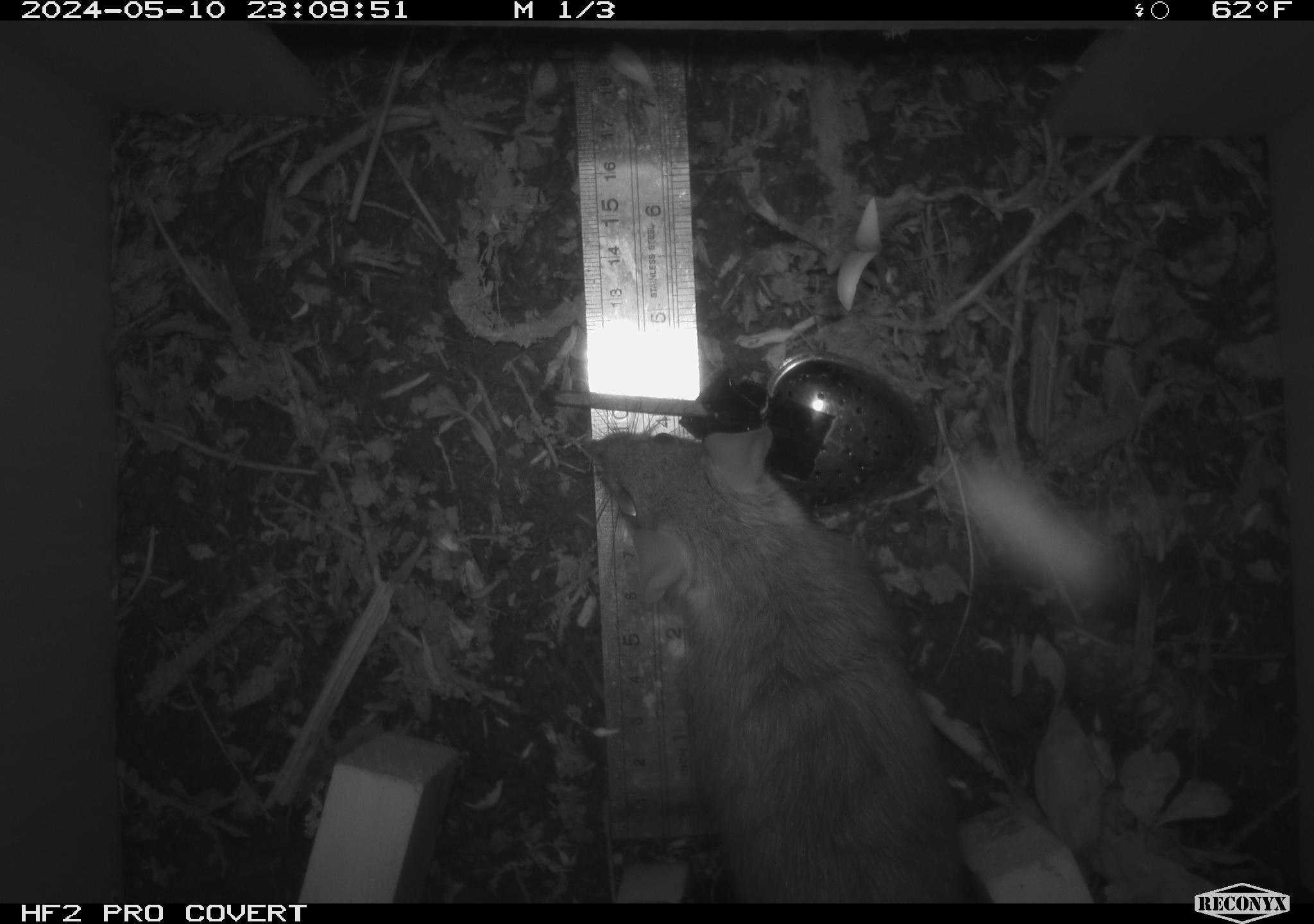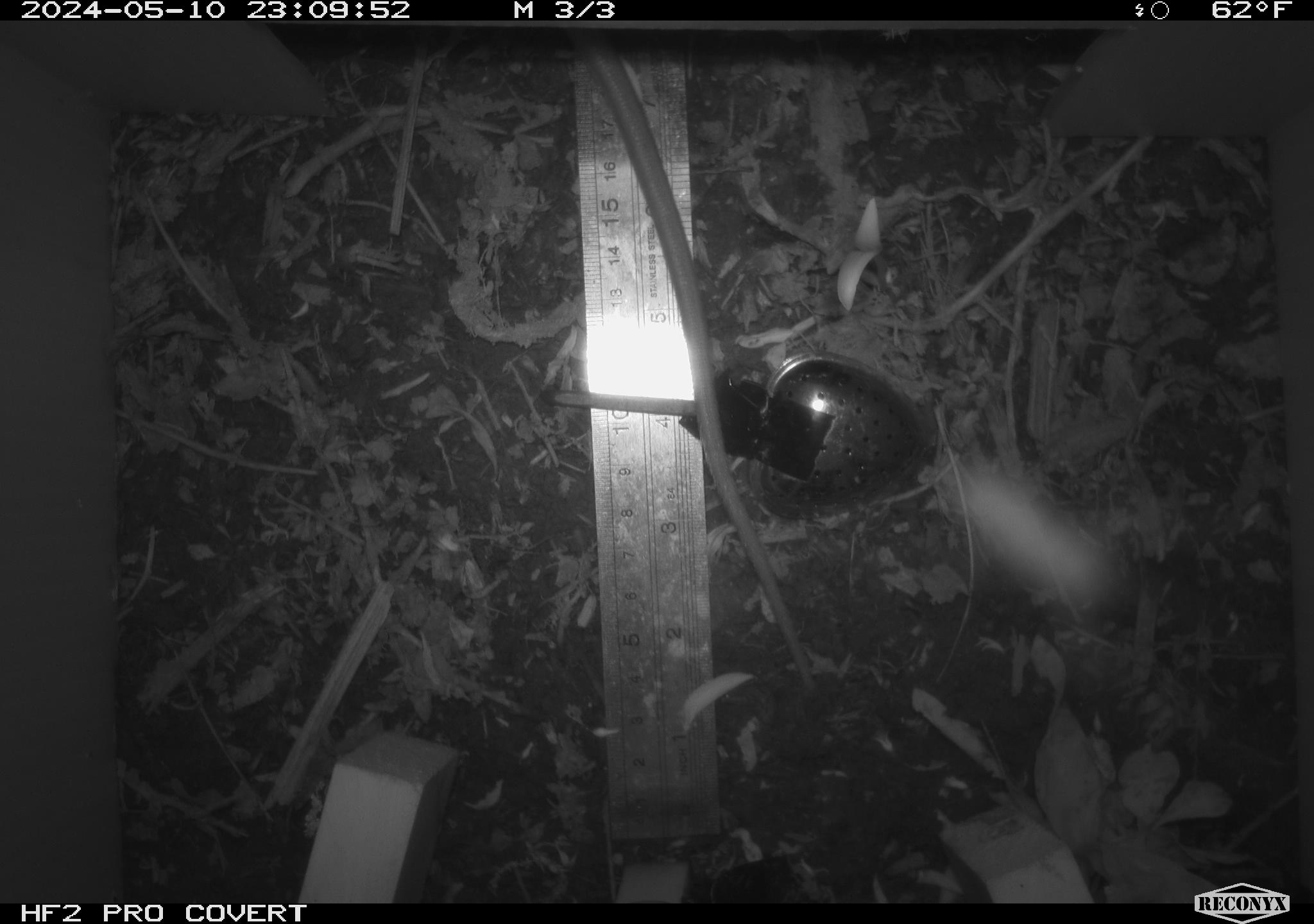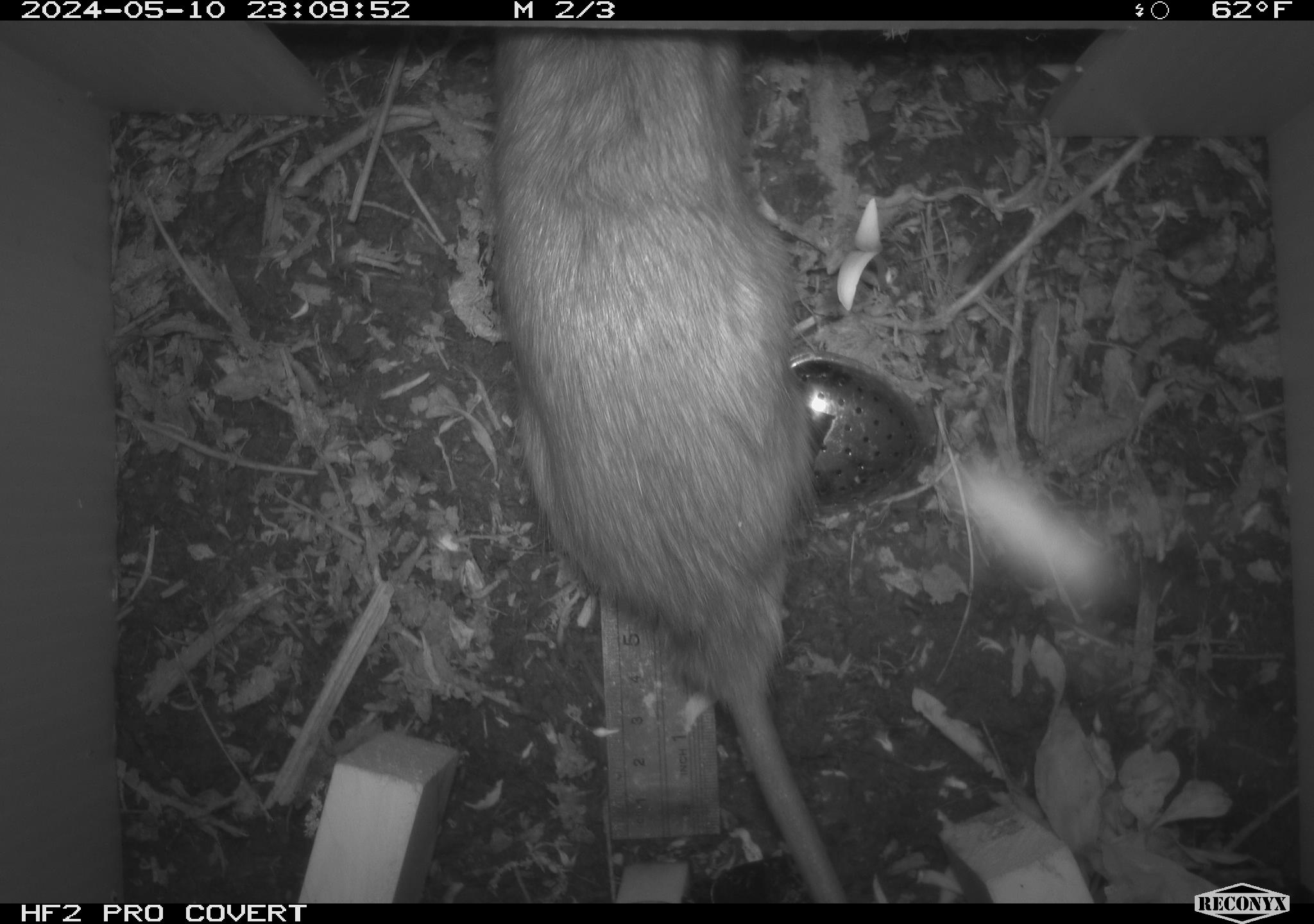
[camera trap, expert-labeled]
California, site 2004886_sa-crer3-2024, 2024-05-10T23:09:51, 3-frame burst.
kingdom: Animalia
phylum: Chordata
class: Mammalia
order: Rodentia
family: Muridae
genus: Rattus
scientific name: Rattus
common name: rat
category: rattus species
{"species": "rattus species (rat) (Rattus)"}